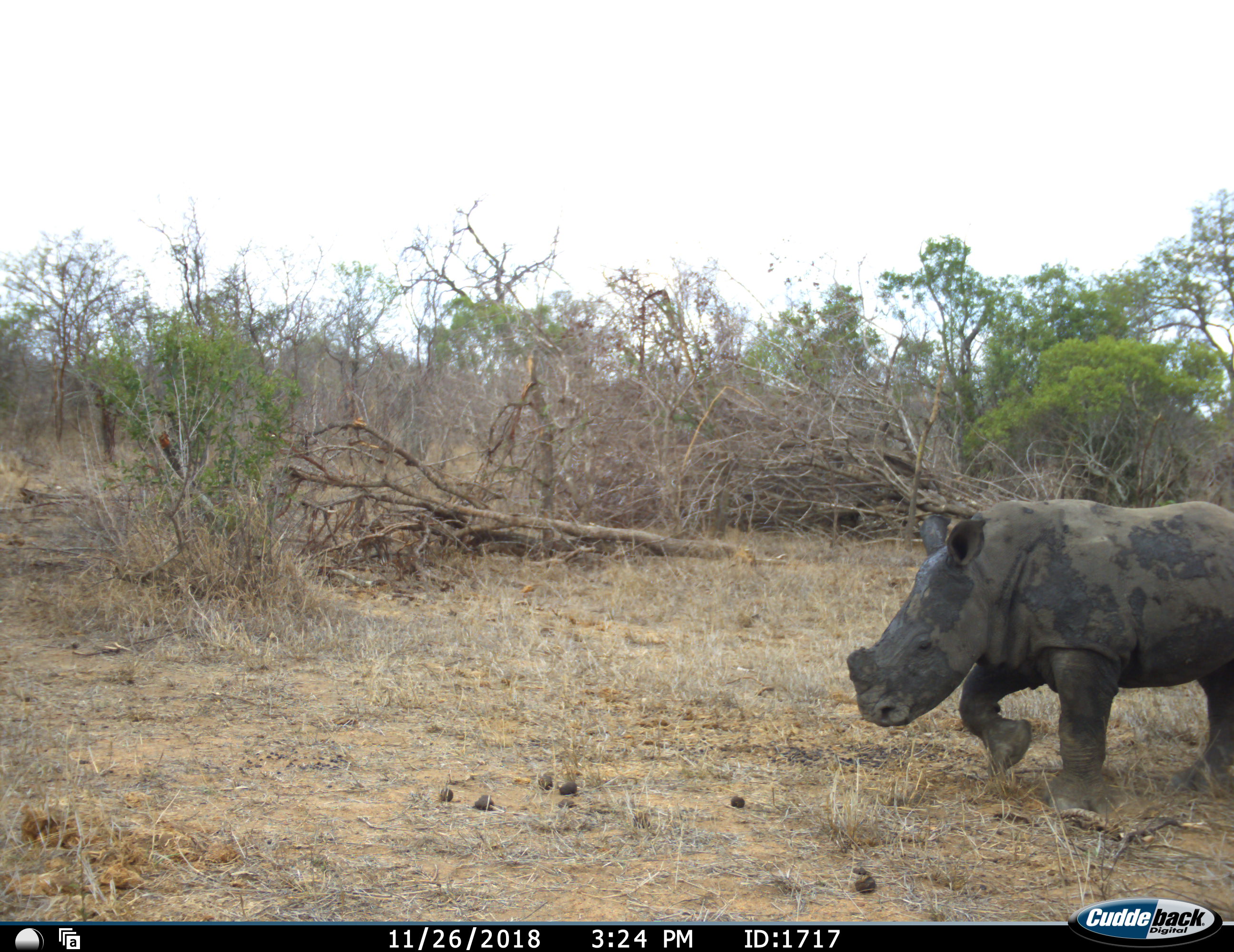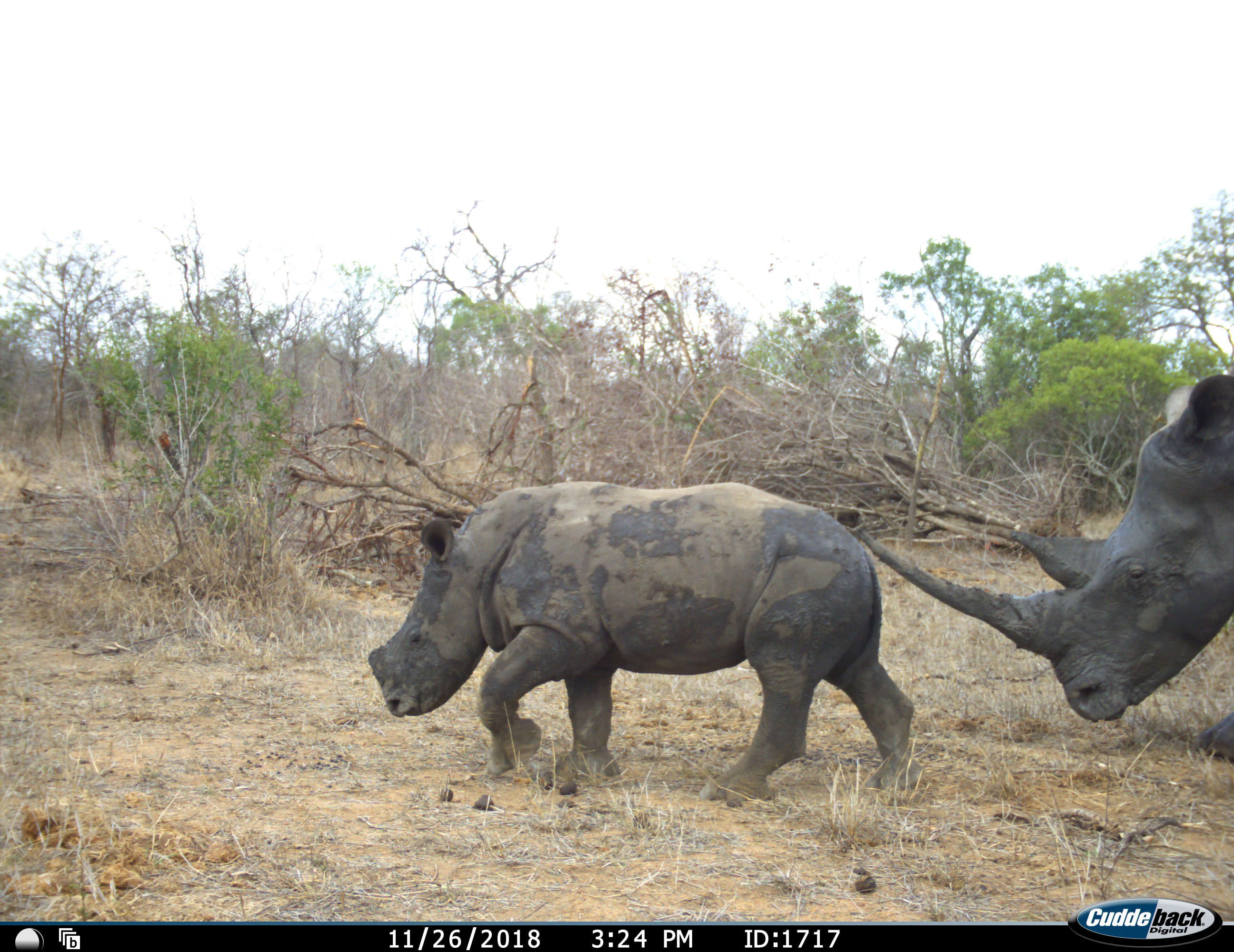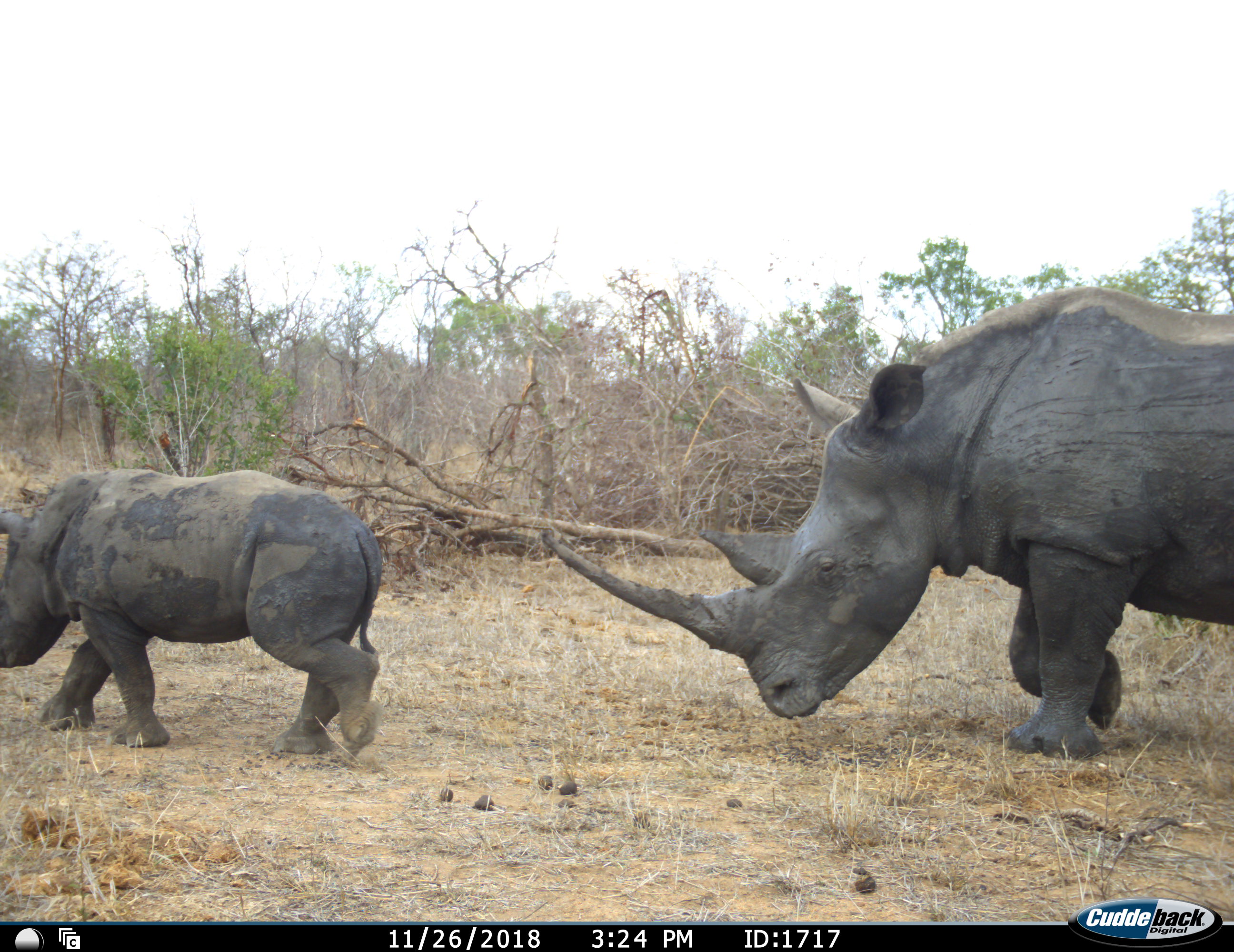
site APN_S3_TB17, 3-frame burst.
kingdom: Animalia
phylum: Chordata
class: Mammalia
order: Perissodactyla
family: Rhinocerotidae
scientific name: Rhinocerotidae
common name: unknown rhinoceros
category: rhinocerosunknown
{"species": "rhinocerosunknown (unknown rhinoceros) (Rhinocerotidae)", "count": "2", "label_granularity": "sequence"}